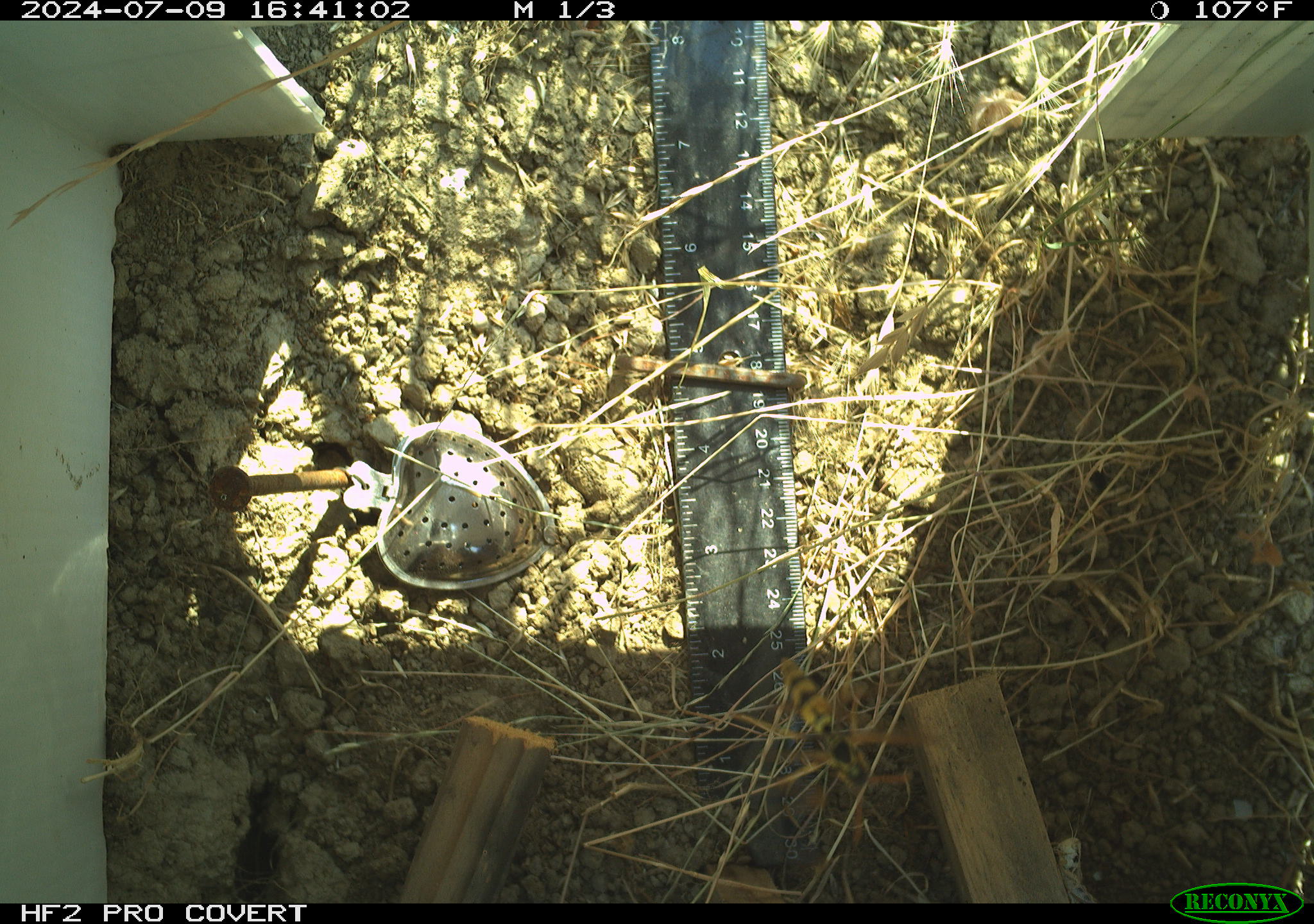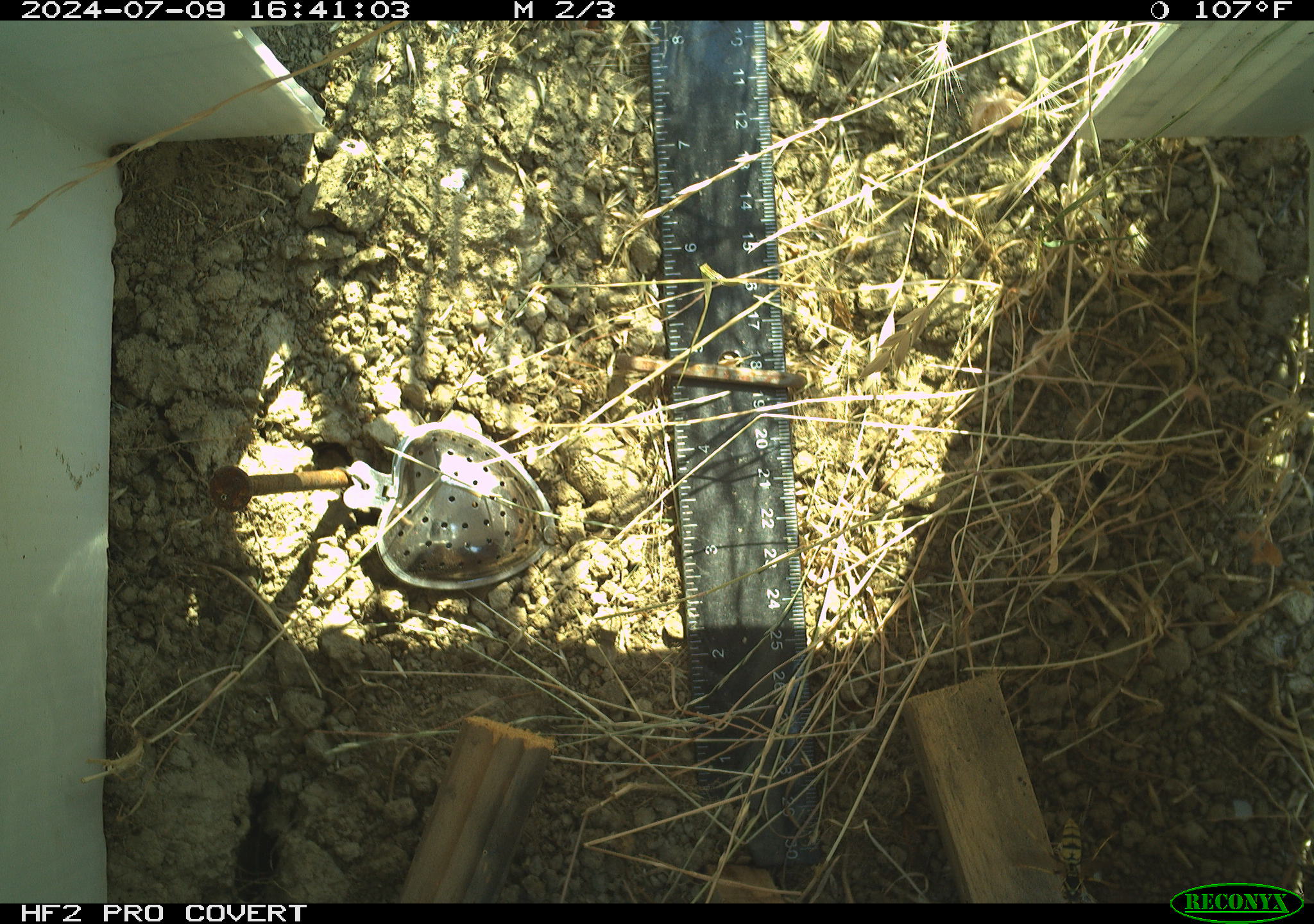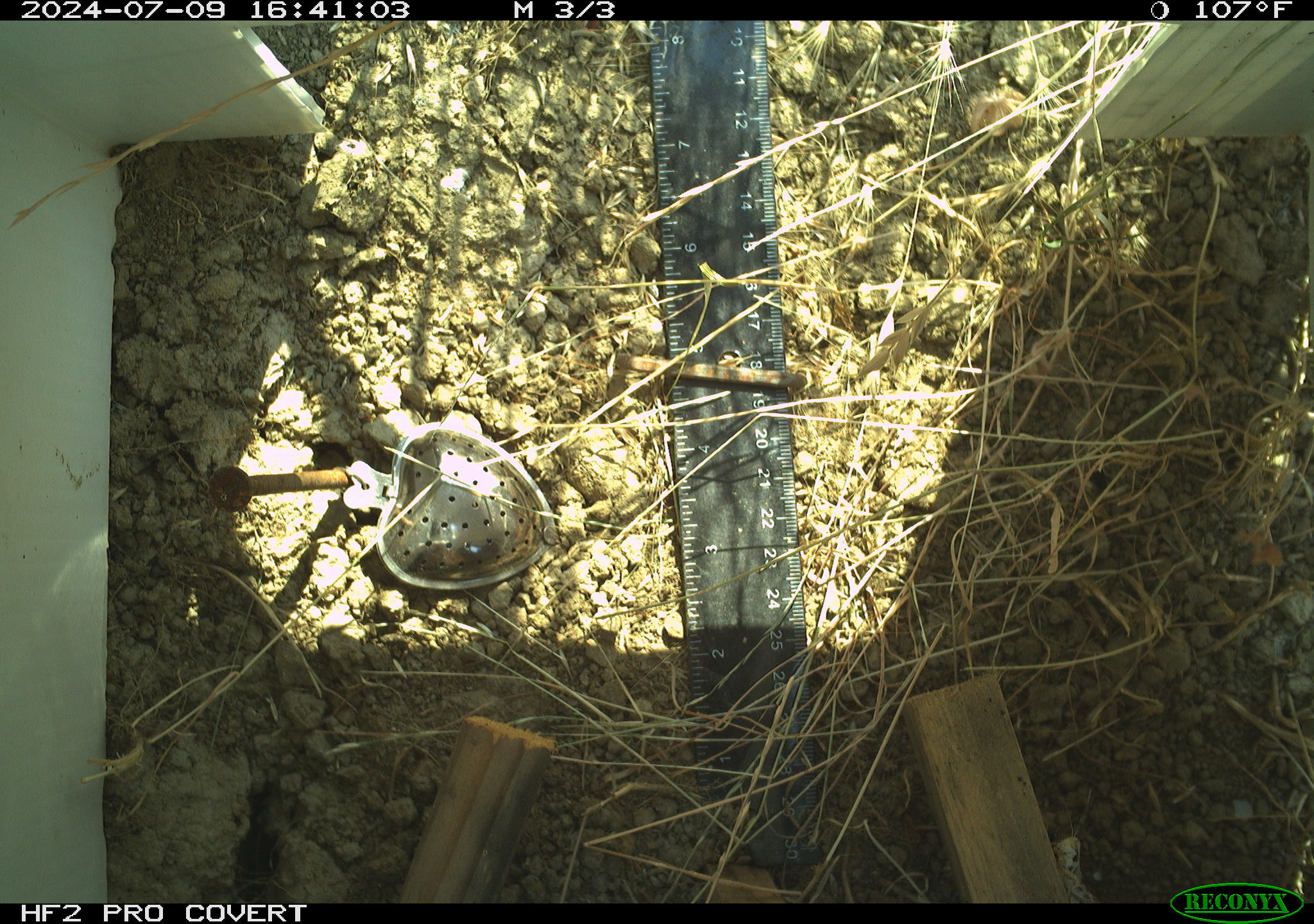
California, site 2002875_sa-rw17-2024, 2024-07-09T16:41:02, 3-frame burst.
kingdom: Animalia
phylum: Arthropoda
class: Insecta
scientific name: Insecta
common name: insect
Insect (Insecta).